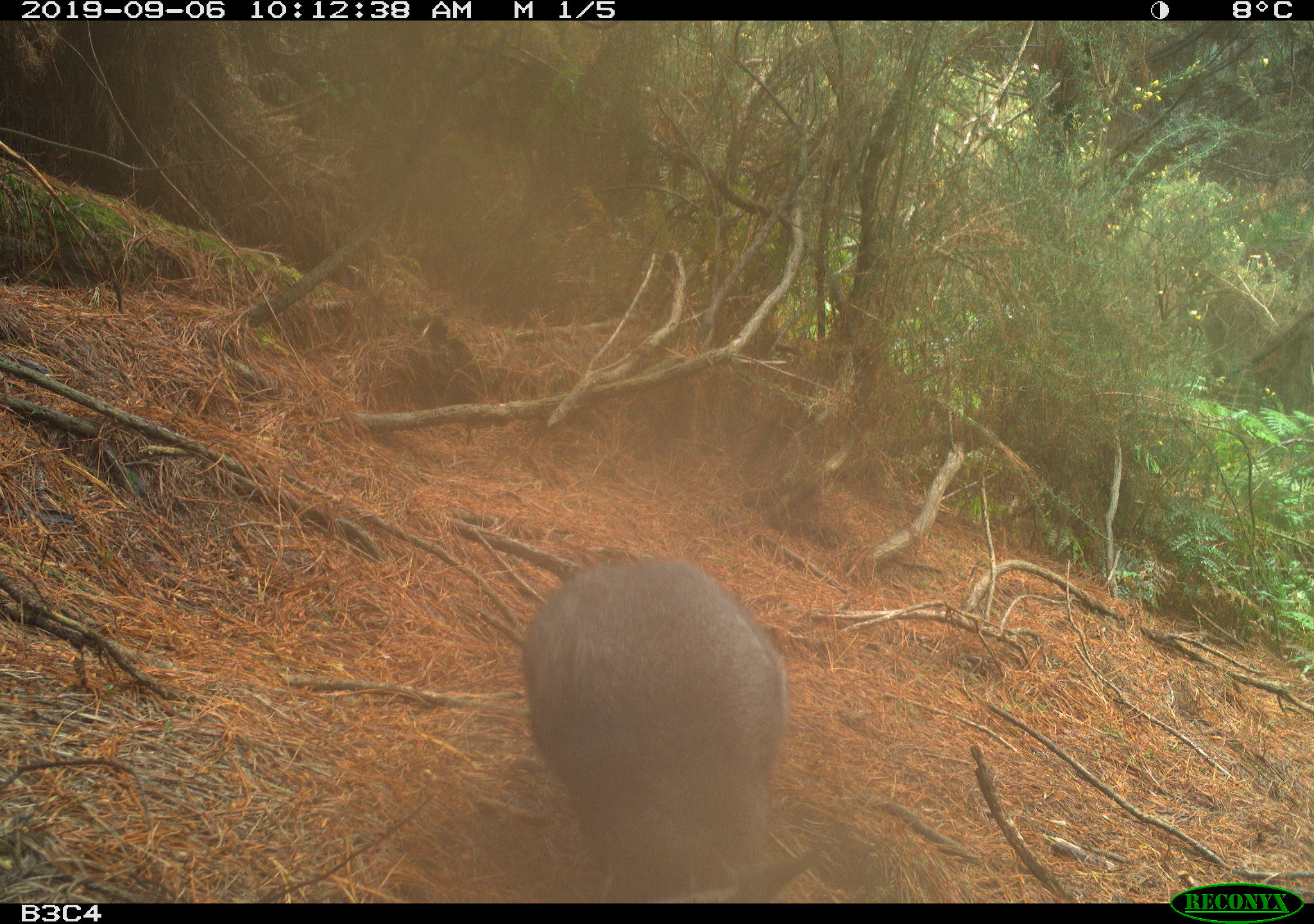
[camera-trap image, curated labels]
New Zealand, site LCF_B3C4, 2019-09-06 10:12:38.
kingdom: Animalia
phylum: Chordata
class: Mammalia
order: Diprotodontia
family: Macropodidae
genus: Notamacropus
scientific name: Notamacropus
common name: wallaby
Wallaby (Notamacropus).